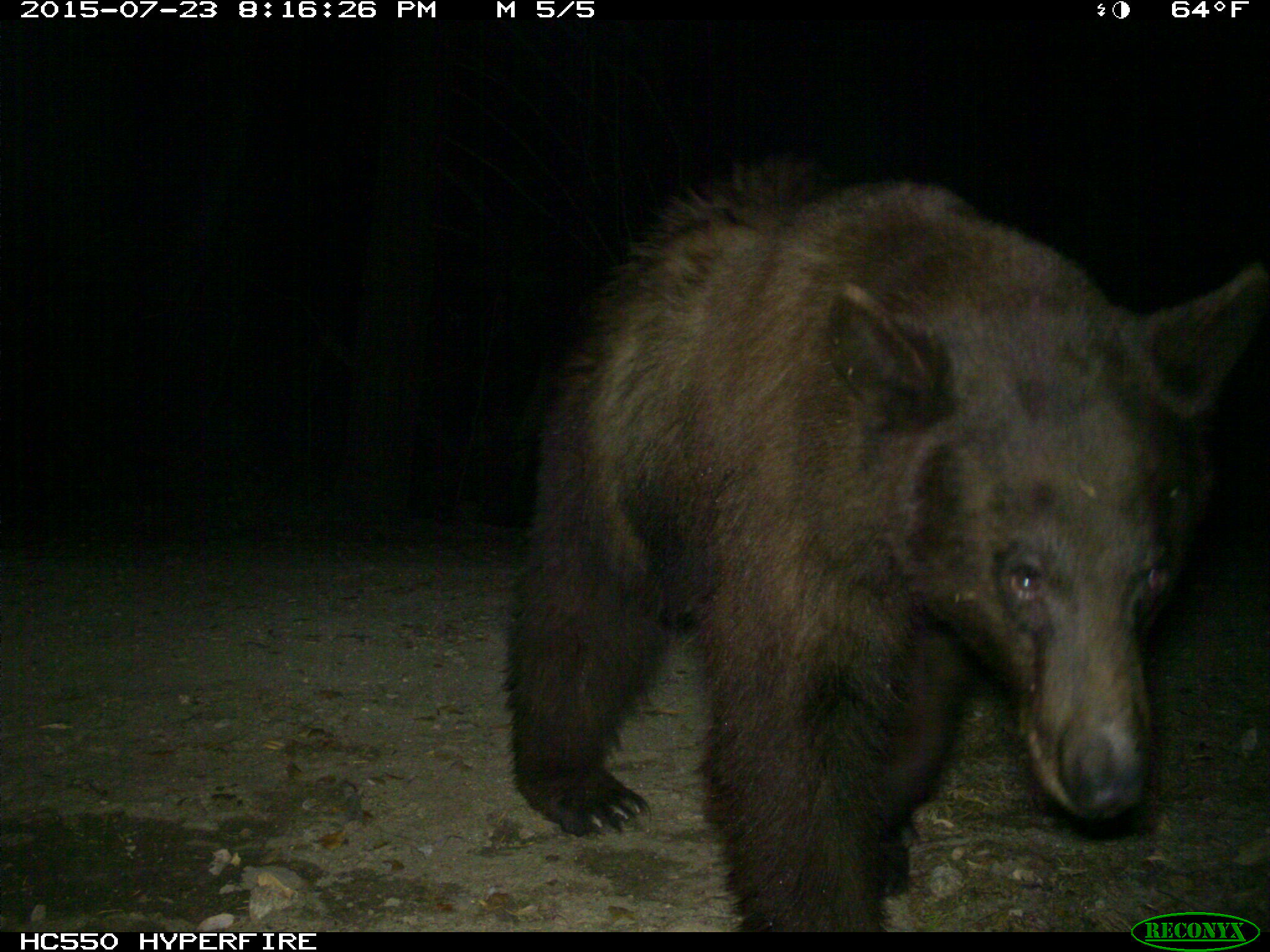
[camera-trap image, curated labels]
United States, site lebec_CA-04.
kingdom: Animalia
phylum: Chordata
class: Mammalia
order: Carnivora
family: Ursidae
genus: Ursus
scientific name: Ursus americanus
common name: american black bear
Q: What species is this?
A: Ursus americanus (american black bear).